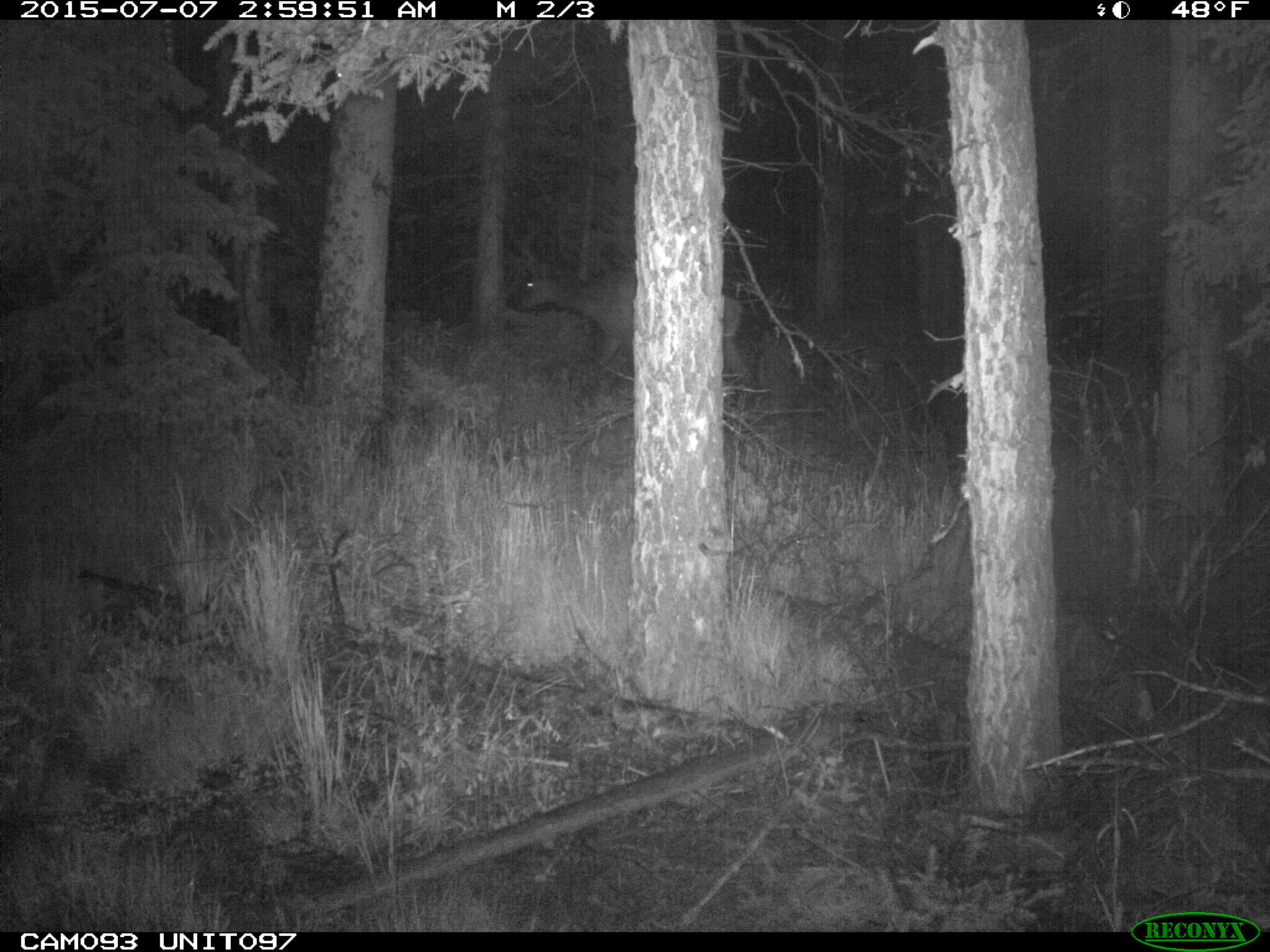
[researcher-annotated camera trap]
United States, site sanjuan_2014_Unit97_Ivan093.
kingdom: Animalia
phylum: Chordata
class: Mammalia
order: Artiodactyla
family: Cervidae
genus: Cervus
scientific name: Cervus elaphus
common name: red deer